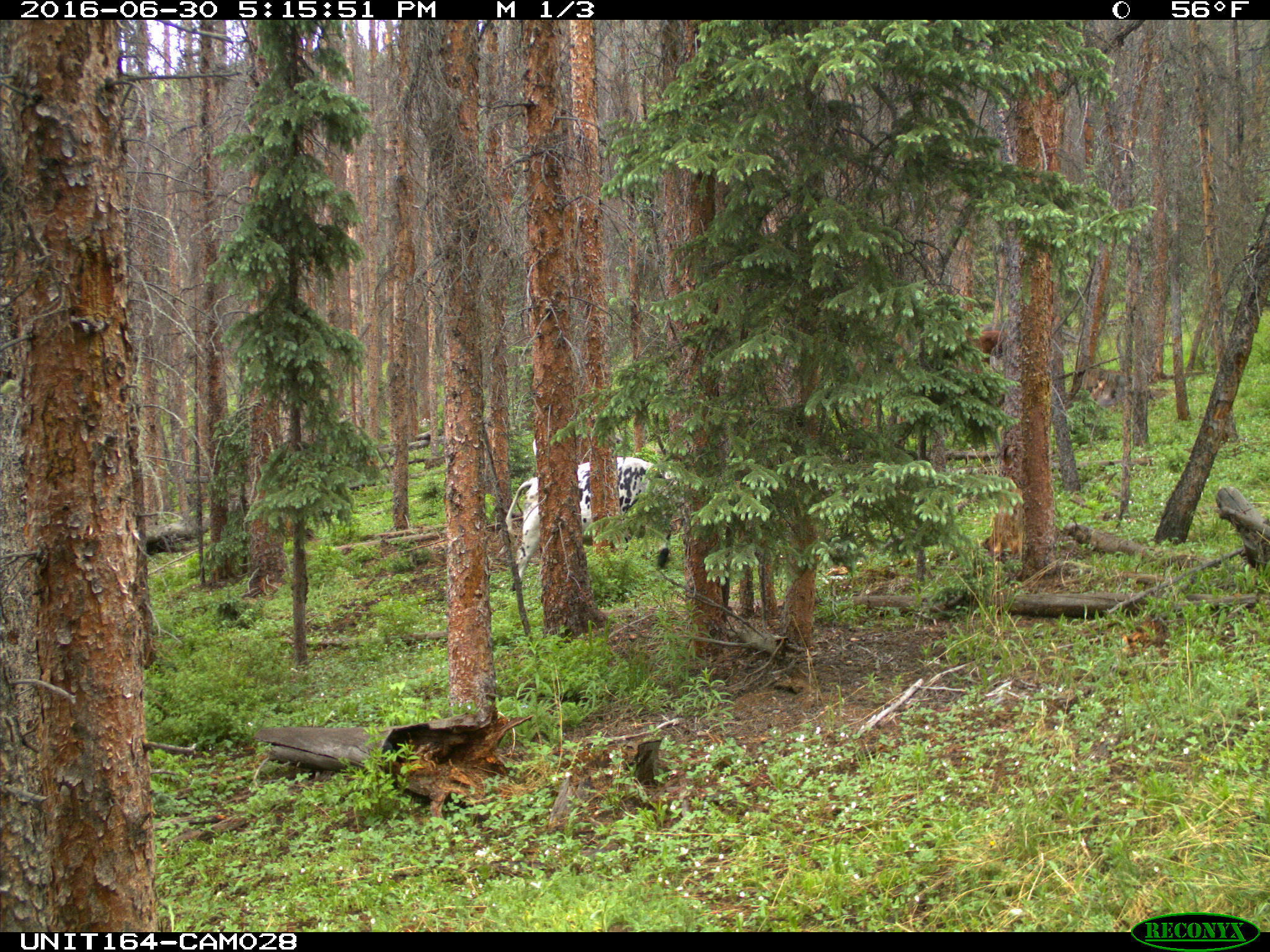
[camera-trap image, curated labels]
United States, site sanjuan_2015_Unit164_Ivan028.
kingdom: Animalia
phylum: Chordata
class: Mammalia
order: Artiodactyla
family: Bovidae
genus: Bos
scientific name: Bos taurus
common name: domestic cow